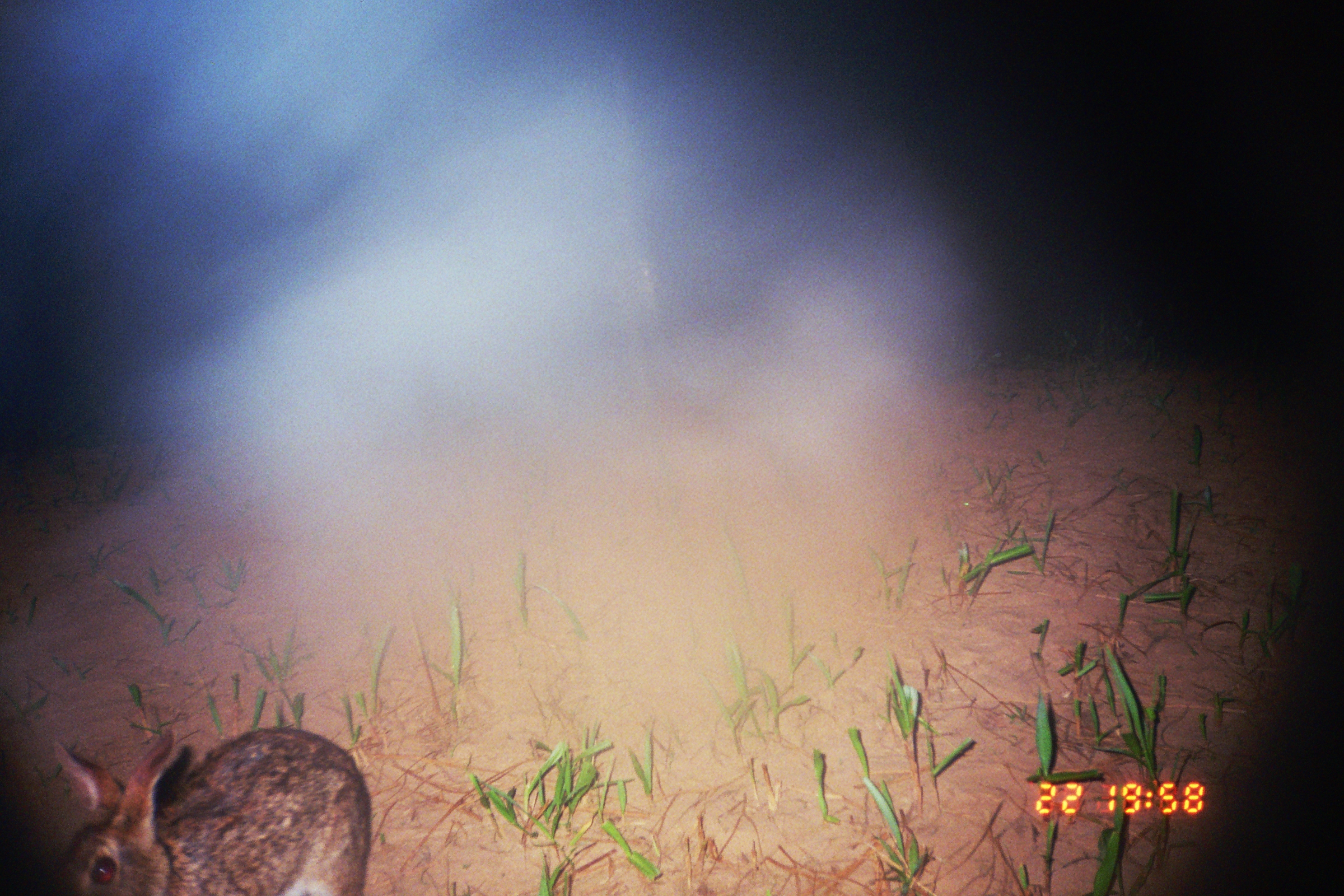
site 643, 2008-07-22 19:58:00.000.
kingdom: Animalia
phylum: Chordata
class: Mammalia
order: Lagomorpha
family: Leporidae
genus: Sylvilagus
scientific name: Sylvilagus brasiliensis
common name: tapeti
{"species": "Sylvilagus brasiliensis (tapeti)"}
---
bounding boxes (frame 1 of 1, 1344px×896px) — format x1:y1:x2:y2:
sylvilagus brasiliensis: 46:726:372:896